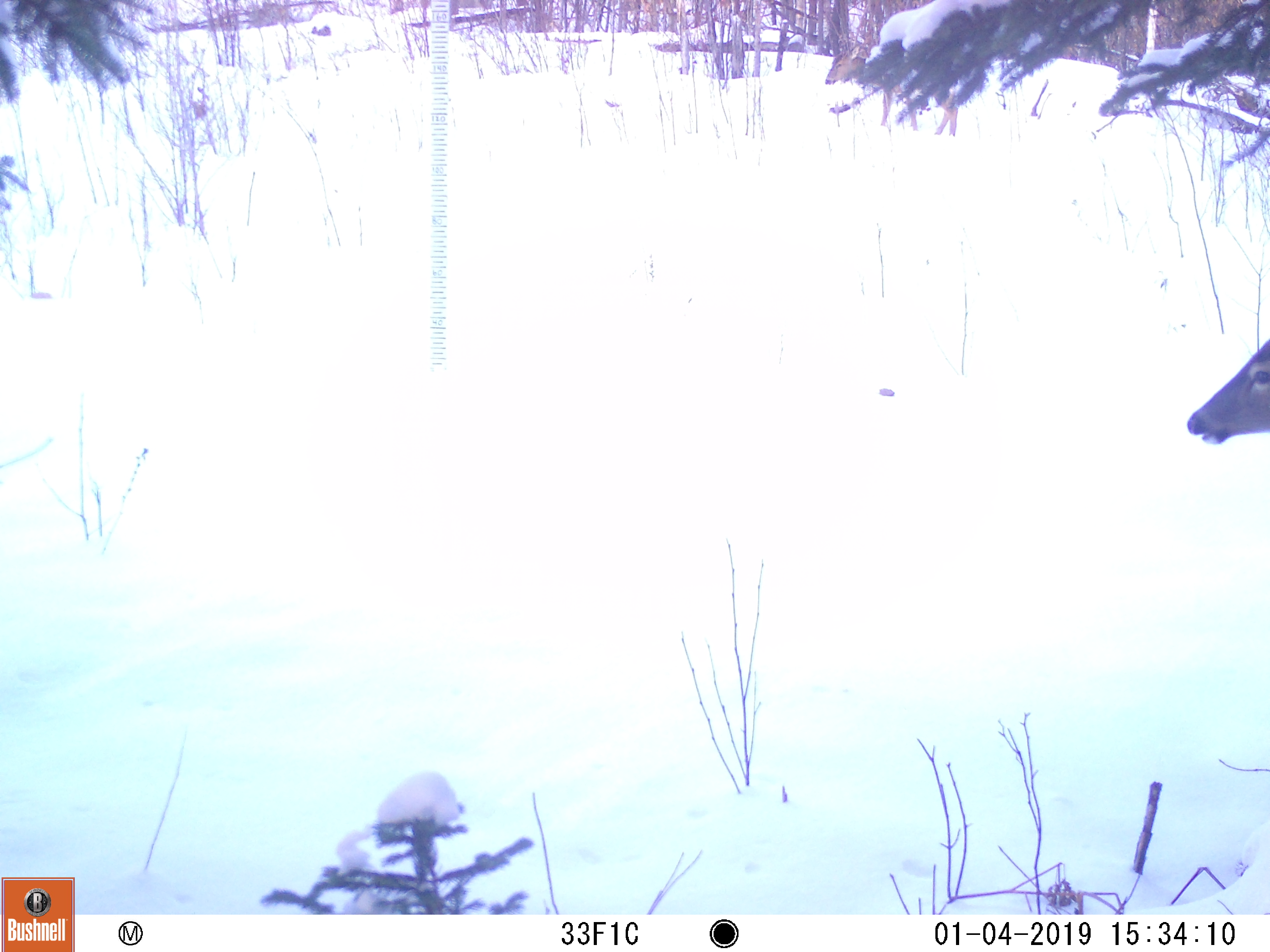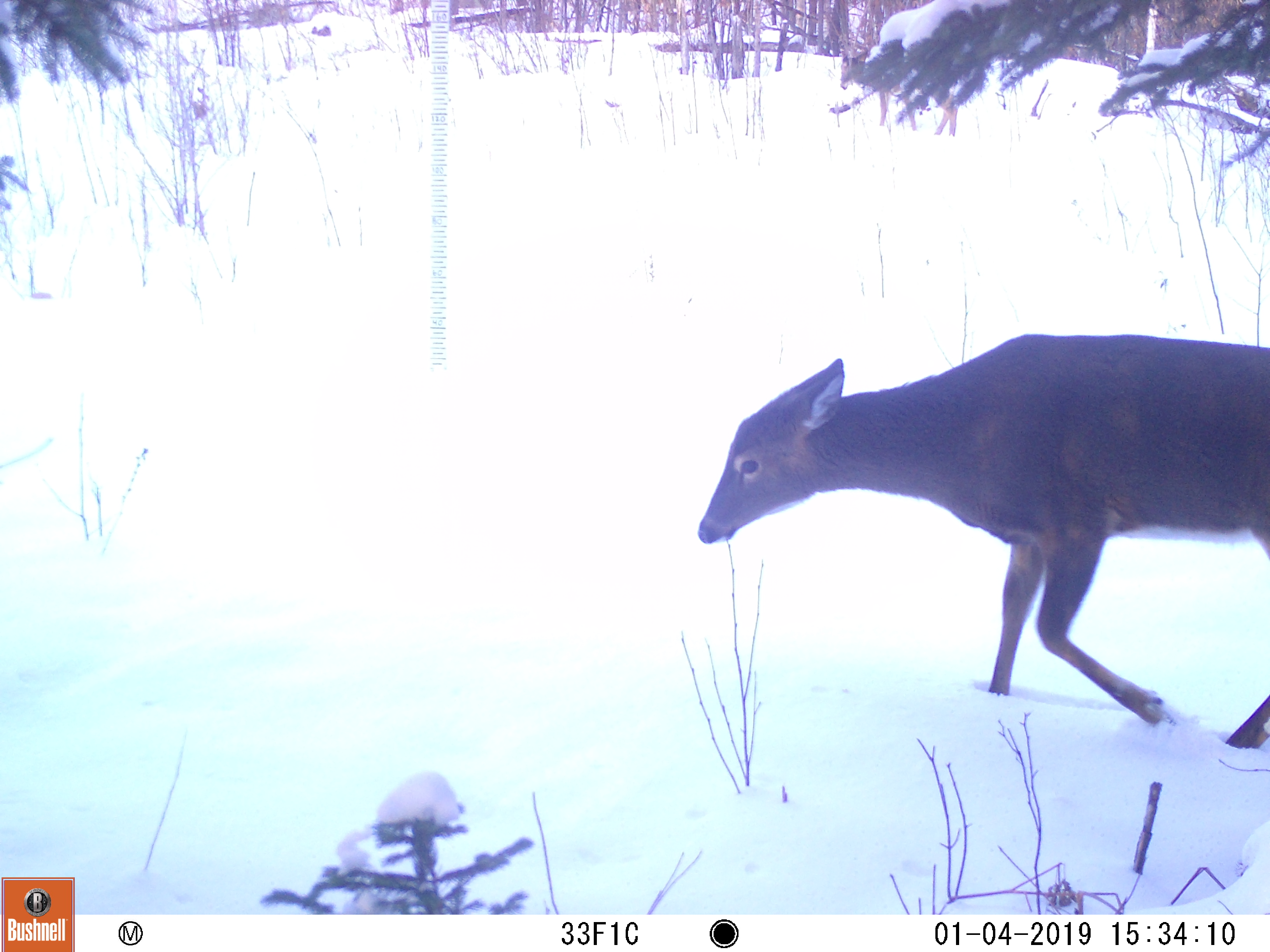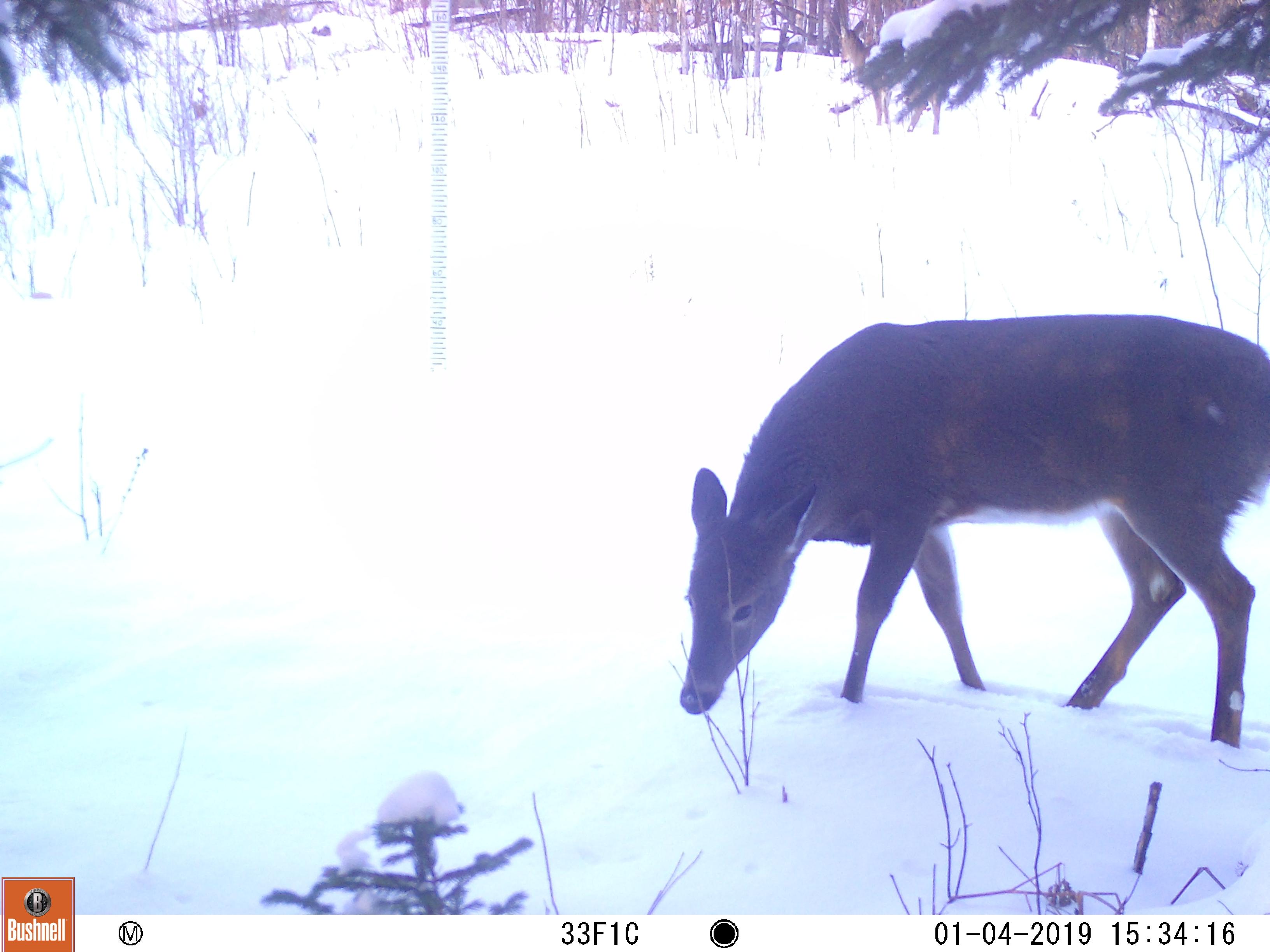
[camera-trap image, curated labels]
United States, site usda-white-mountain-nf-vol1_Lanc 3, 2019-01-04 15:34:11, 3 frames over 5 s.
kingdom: Animalia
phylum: Chordata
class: Mammalia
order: Artiodactyla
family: Cervidae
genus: Odocoileus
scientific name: Odocoileus virginianus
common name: white-tailed deer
White-tailed deer (Odocoileus virginianus).